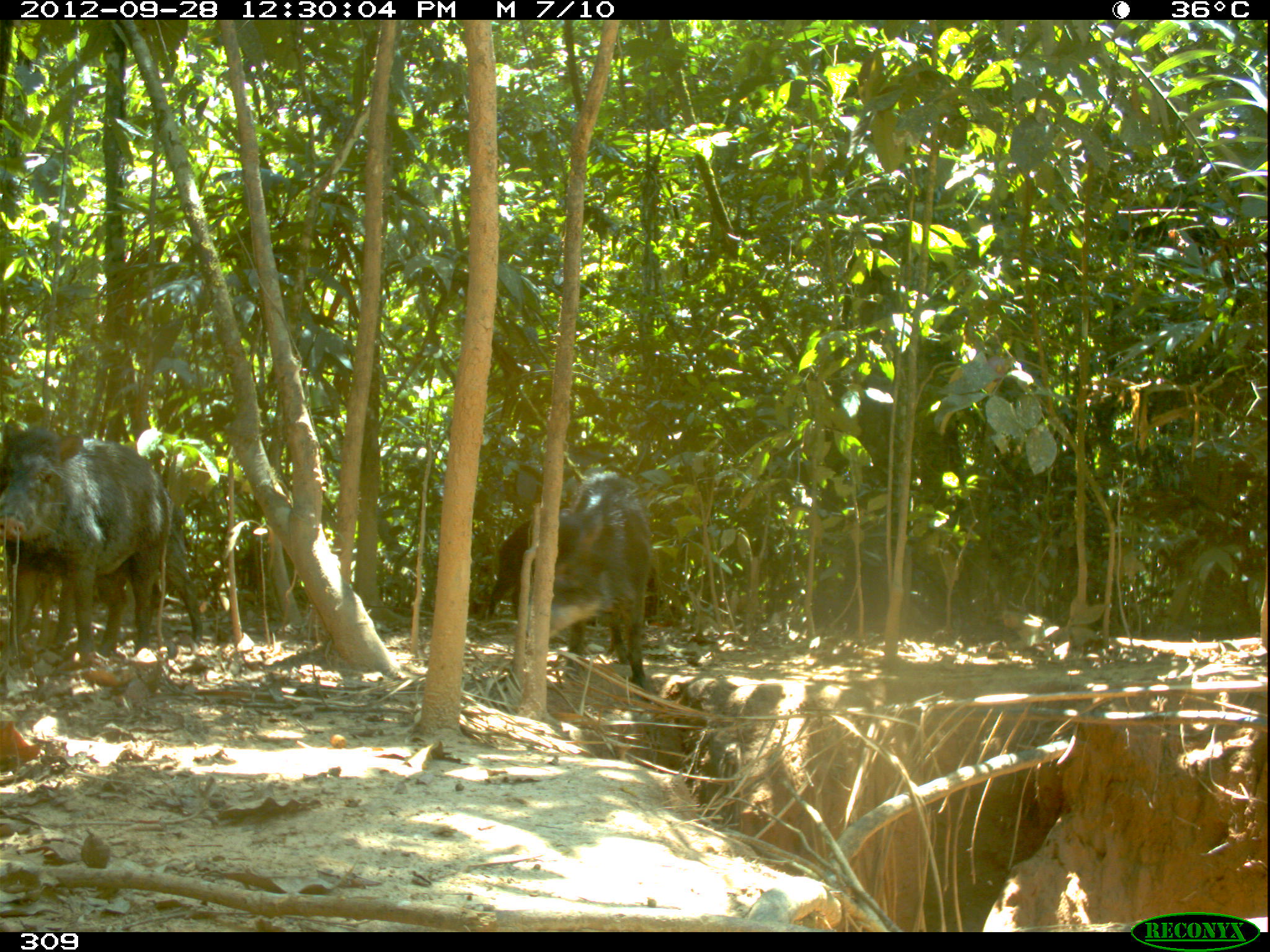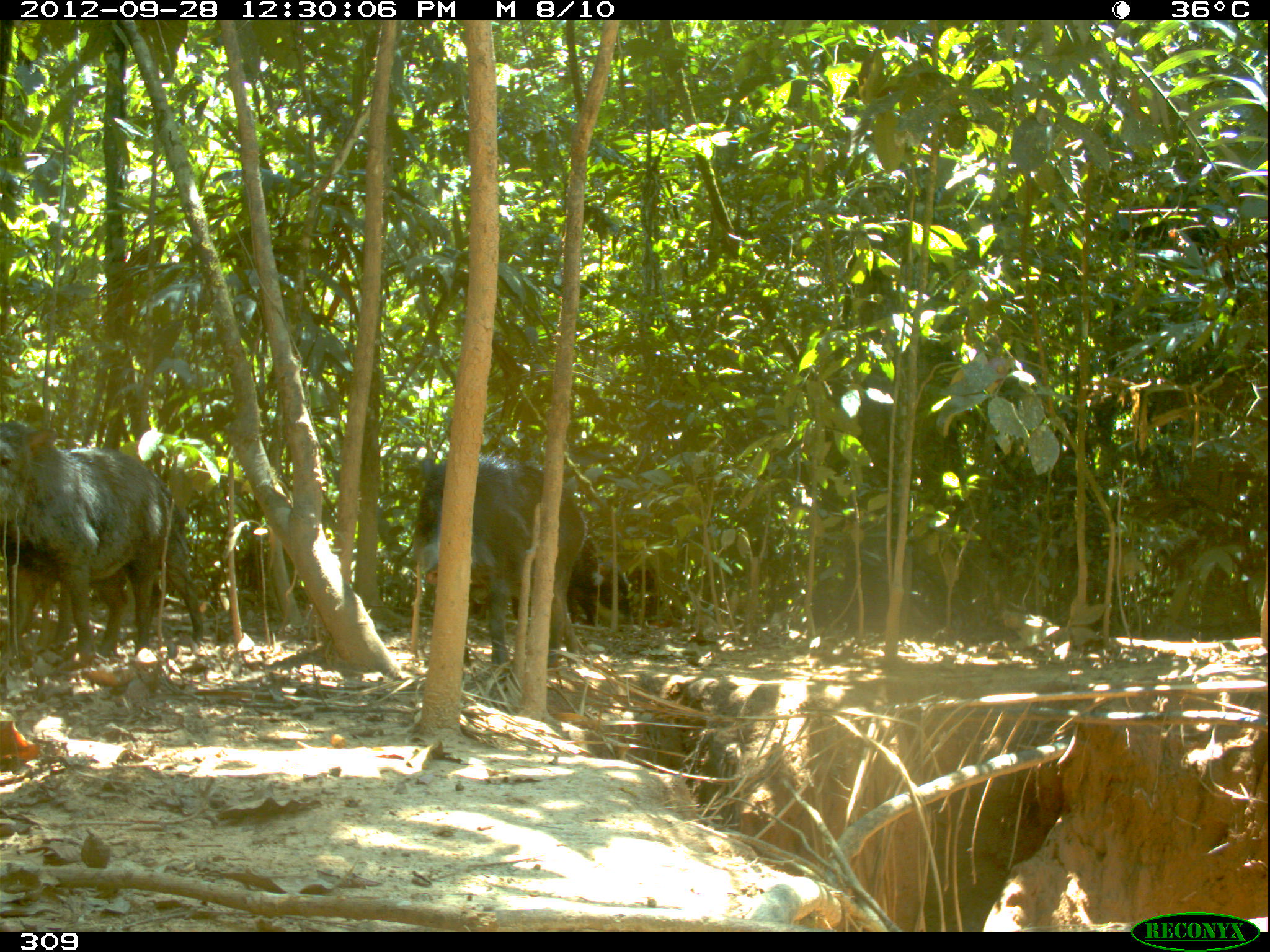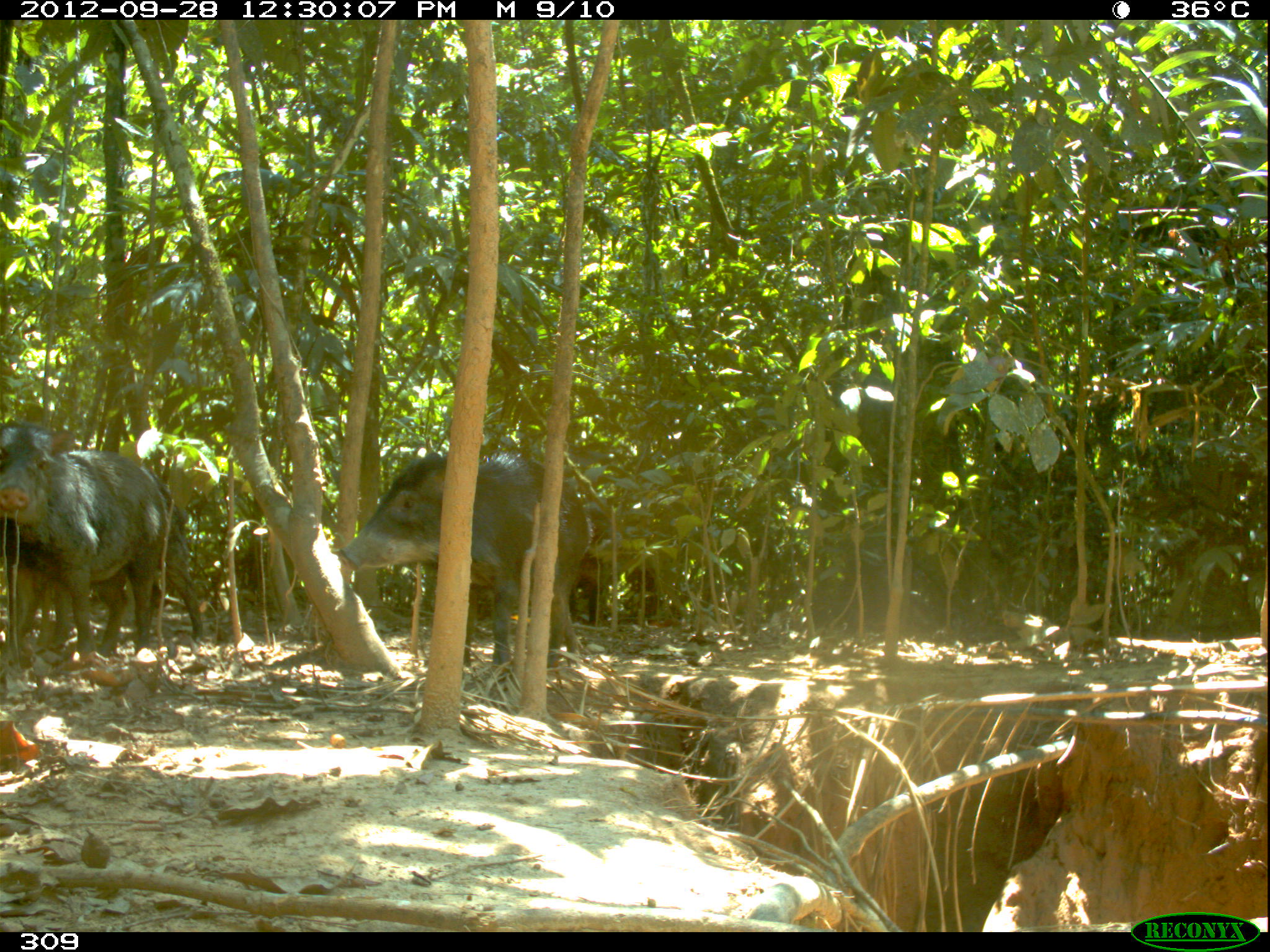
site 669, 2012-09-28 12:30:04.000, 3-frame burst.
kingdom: Animalia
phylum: Chordata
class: Mammalia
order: Artiodactyla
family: Tayassuidae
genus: Tayassu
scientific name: Tayassu pecari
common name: white-lipped peccary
Tayassu pecari (white-lipped peccary).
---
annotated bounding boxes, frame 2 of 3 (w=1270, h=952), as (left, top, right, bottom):
tayassu pecari: (0, 422, 202, 665); (412, 453, 584, 663); (571, 532, 638, 621); (166, 510, 203, 645)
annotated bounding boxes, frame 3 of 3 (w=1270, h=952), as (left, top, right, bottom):
tayassu pecari: (336, 451, 592, 674); (1, 420, 168, 662); (23, 463, 201, 647)